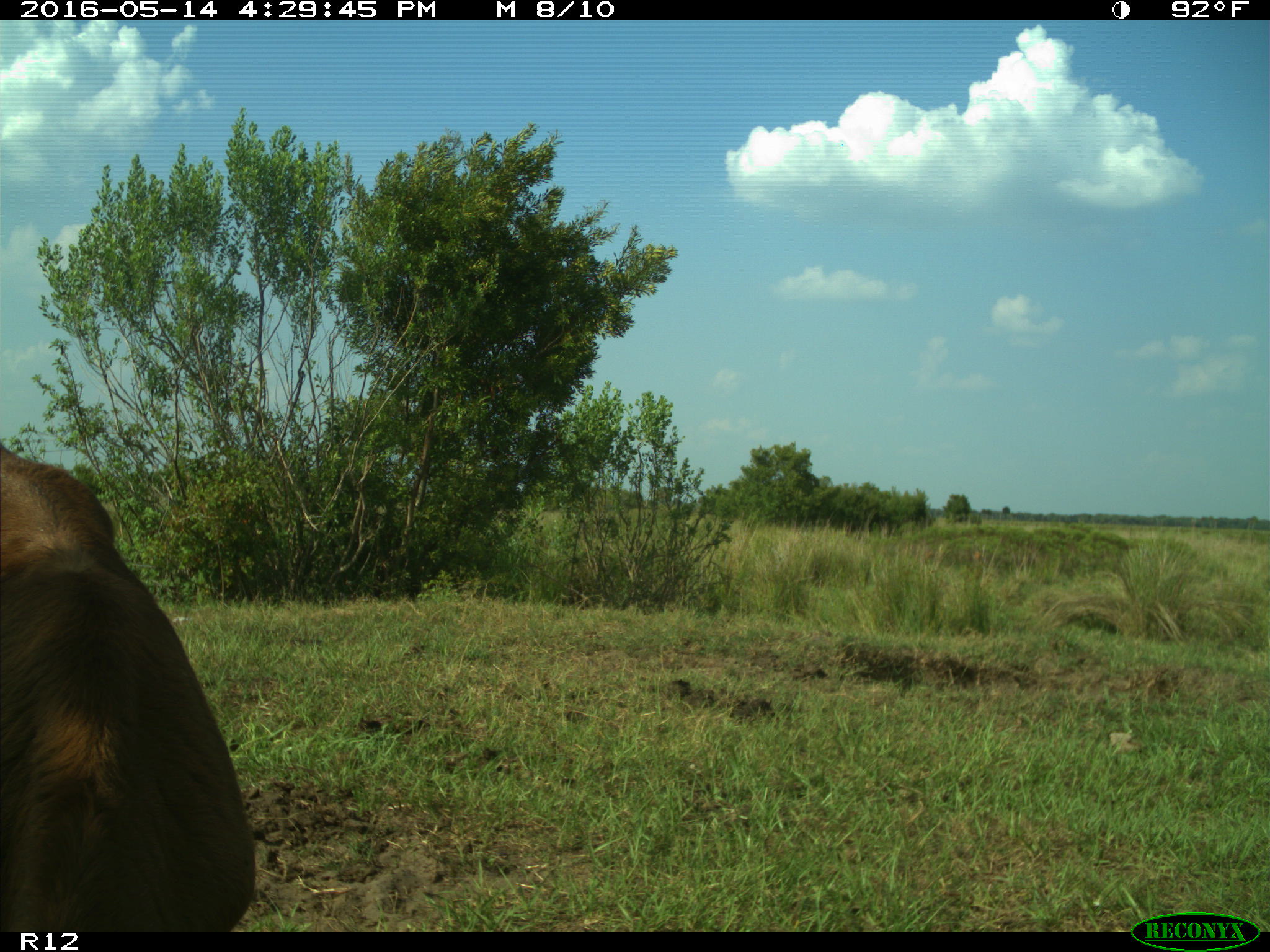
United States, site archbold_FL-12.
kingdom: Animalia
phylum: Chordata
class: Mammalia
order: Artiodactyla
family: Bovidae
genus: Bos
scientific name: Bos taurus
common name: domestic cow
Bos taurus (domestic cow).